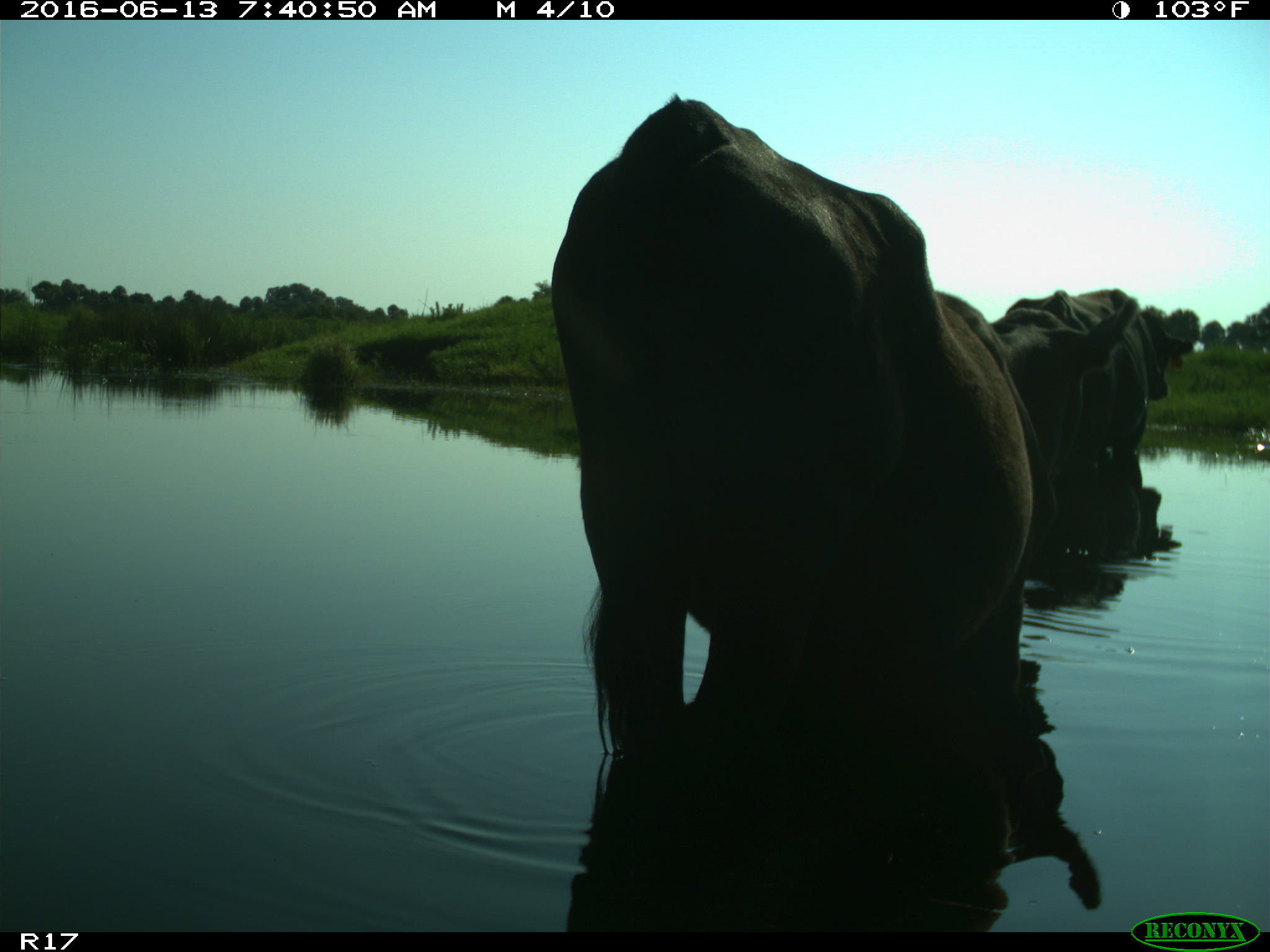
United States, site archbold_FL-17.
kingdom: Animalia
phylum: Chordata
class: Mammalia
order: Artiodactyla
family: Bovidae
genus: Bos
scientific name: Bos taurus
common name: domestic cow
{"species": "Bos taurus (domestic cow)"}